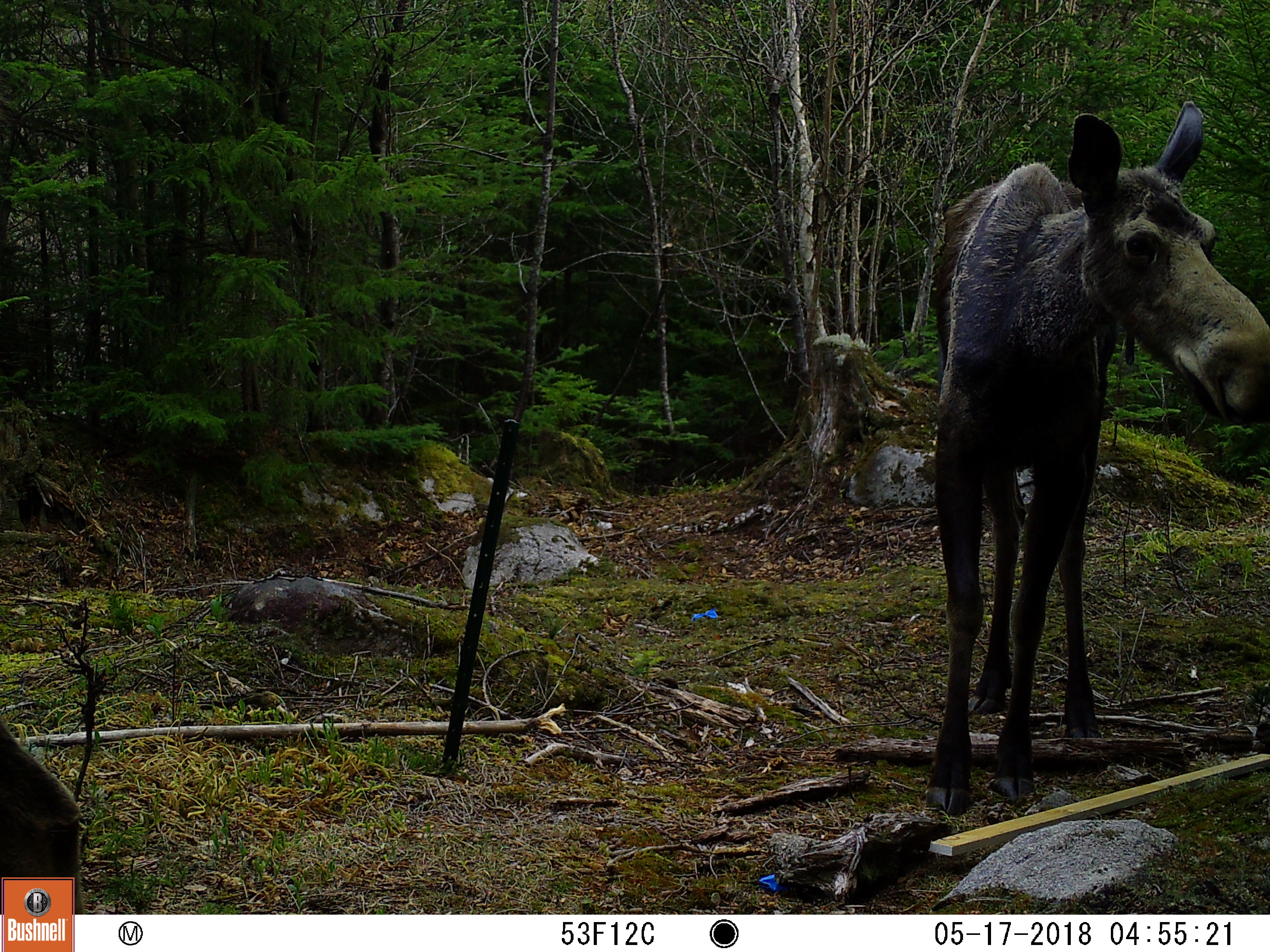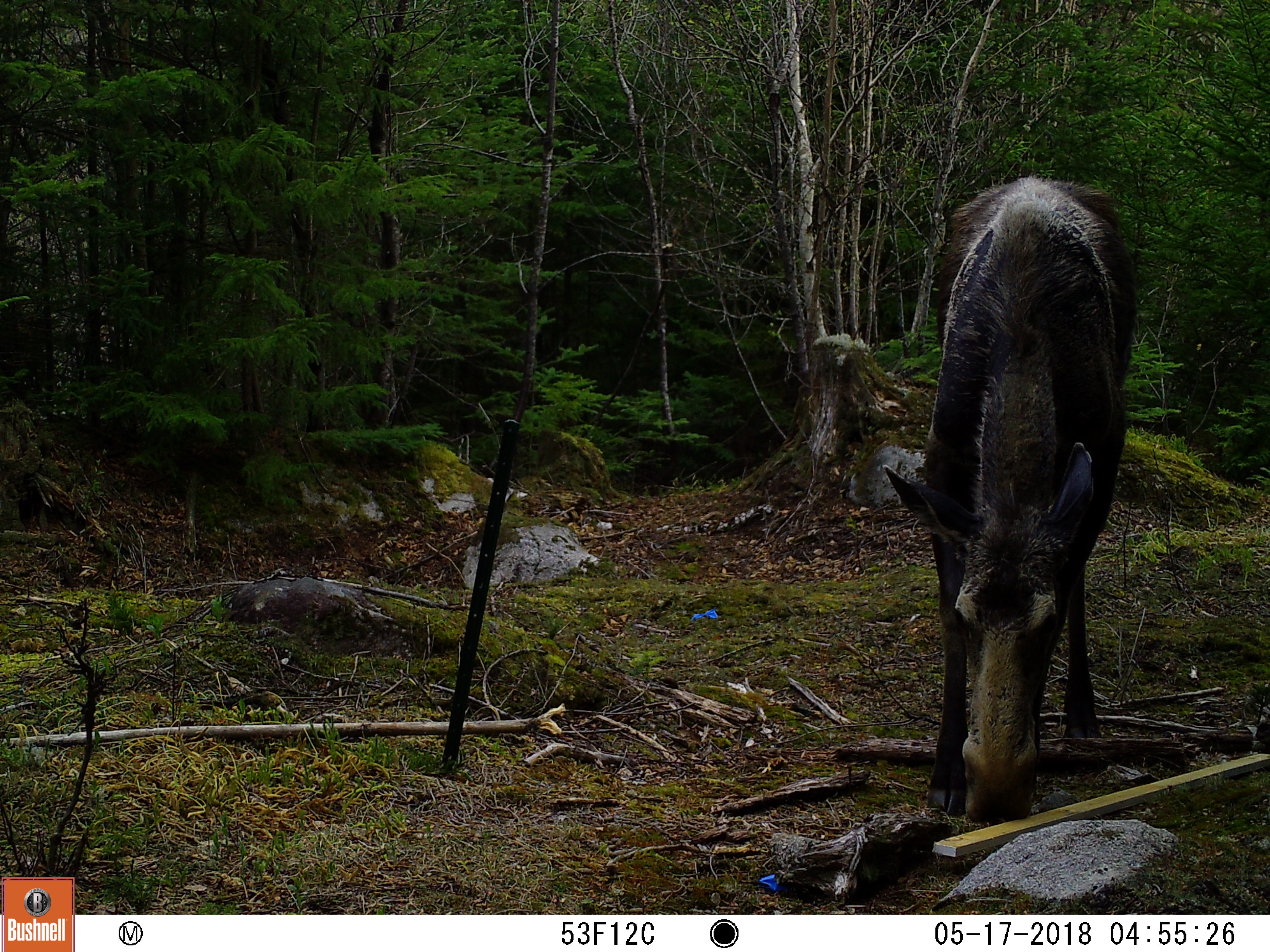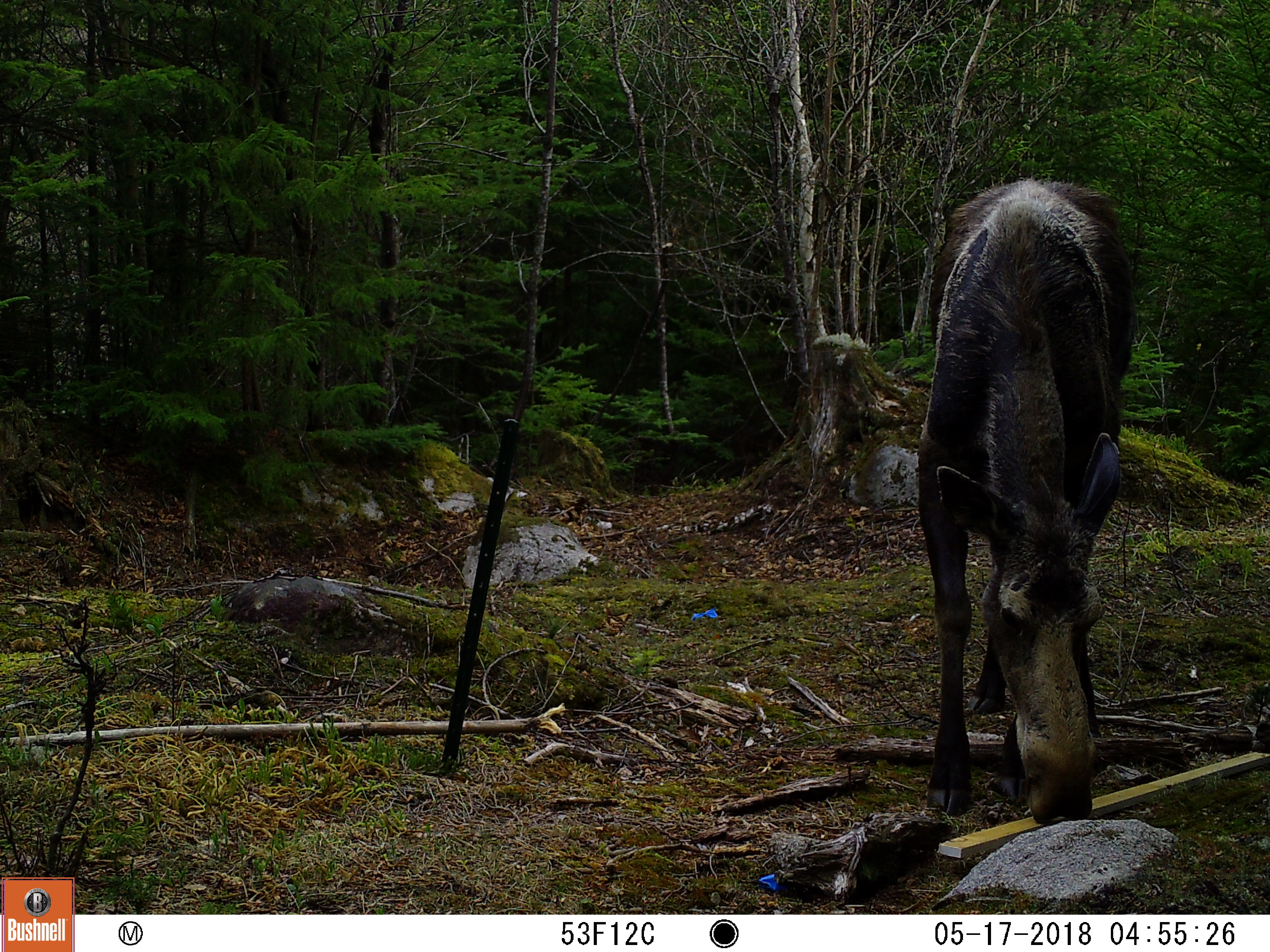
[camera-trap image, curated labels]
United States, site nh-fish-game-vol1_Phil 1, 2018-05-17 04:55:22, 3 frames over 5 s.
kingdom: Animalia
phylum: Chordata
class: Mammalia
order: Artiodactyla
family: Cervidae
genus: Alces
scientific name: Alces alces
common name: moose